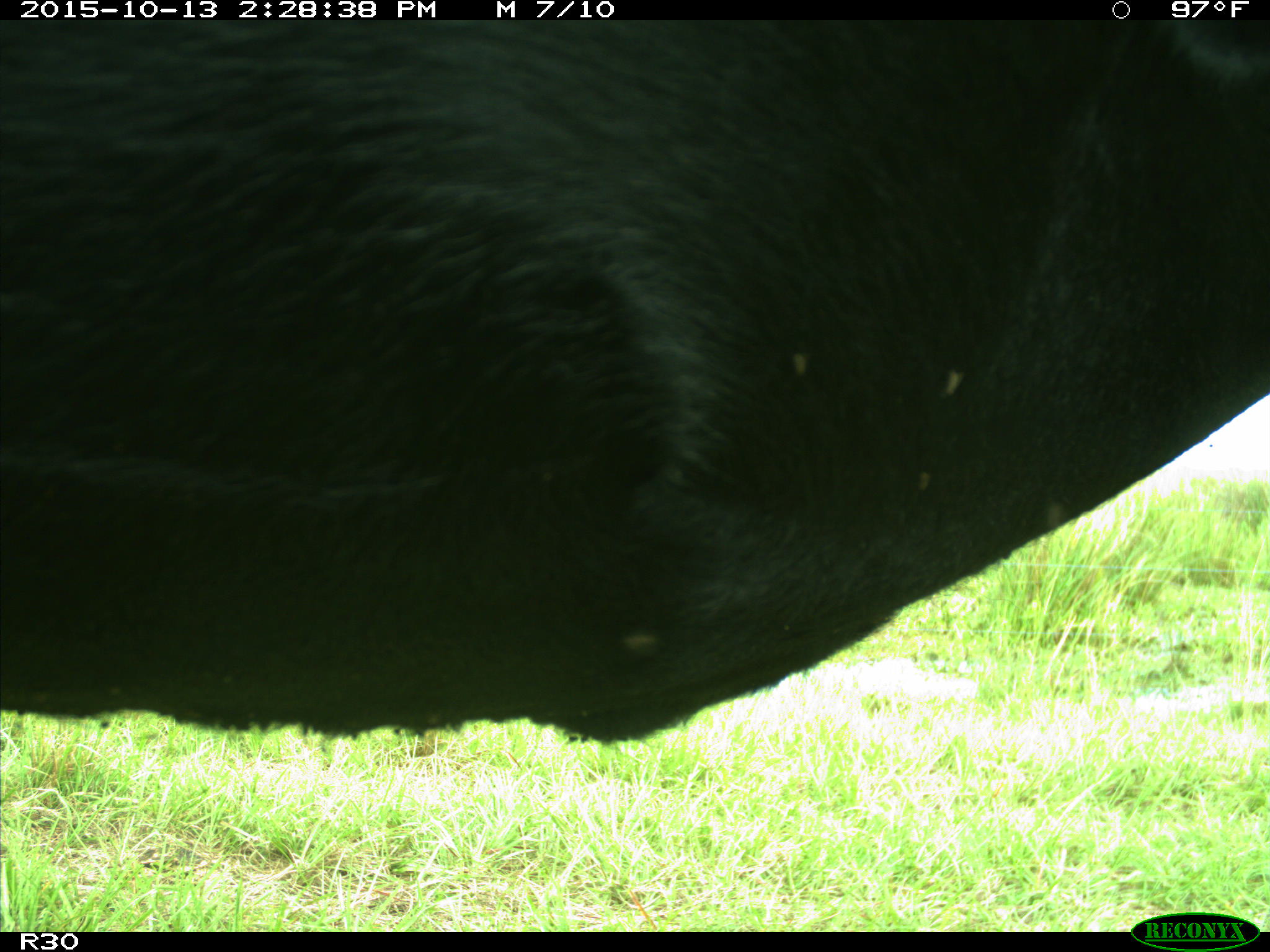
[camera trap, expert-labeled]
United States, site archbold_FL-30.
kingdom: Animalia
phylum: Chordata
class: Mammalia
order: Artiodactyla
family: Bovidae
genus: Bos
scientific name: Bos taurus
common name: domestic cow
Bos taurus (domestic cow).